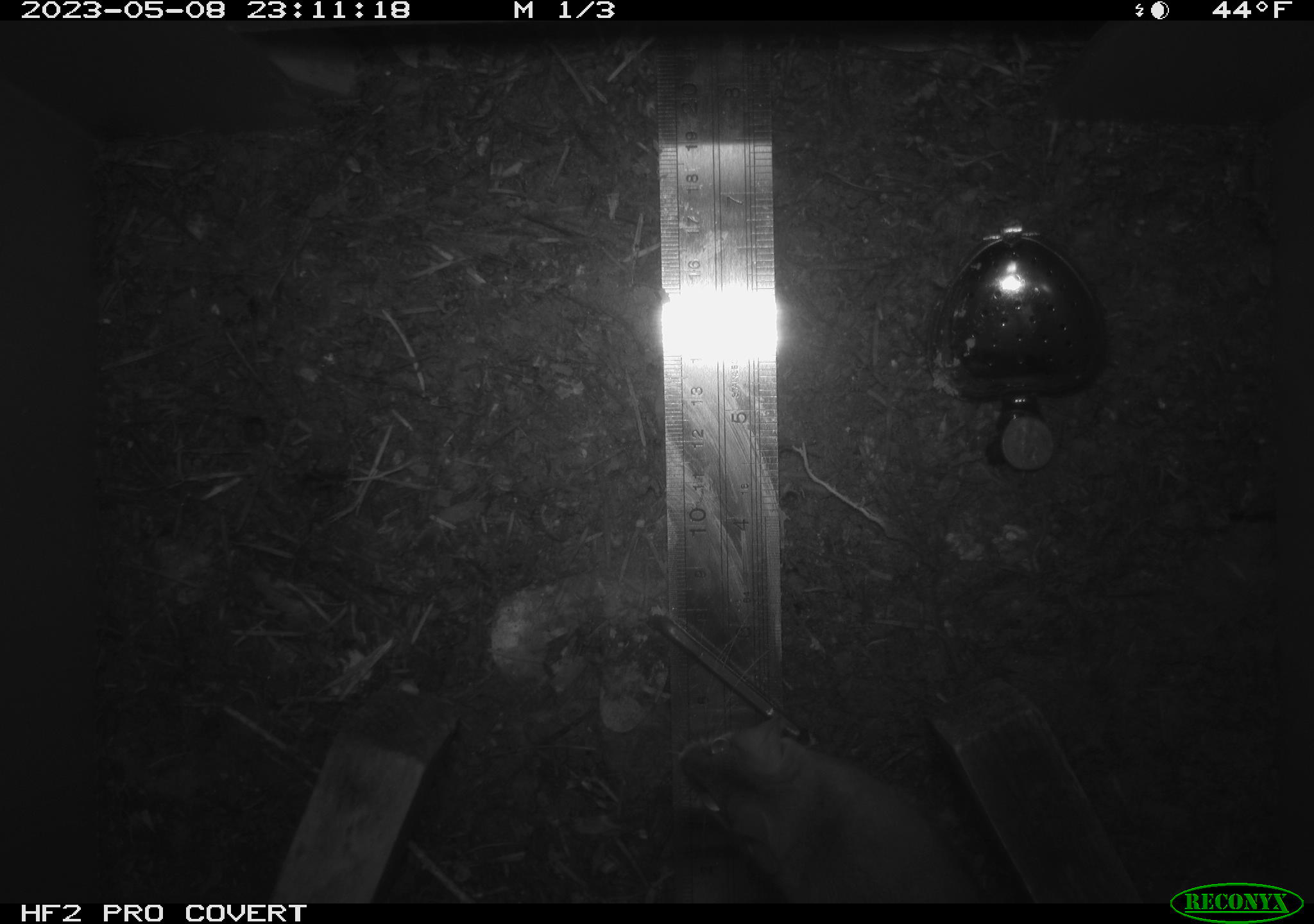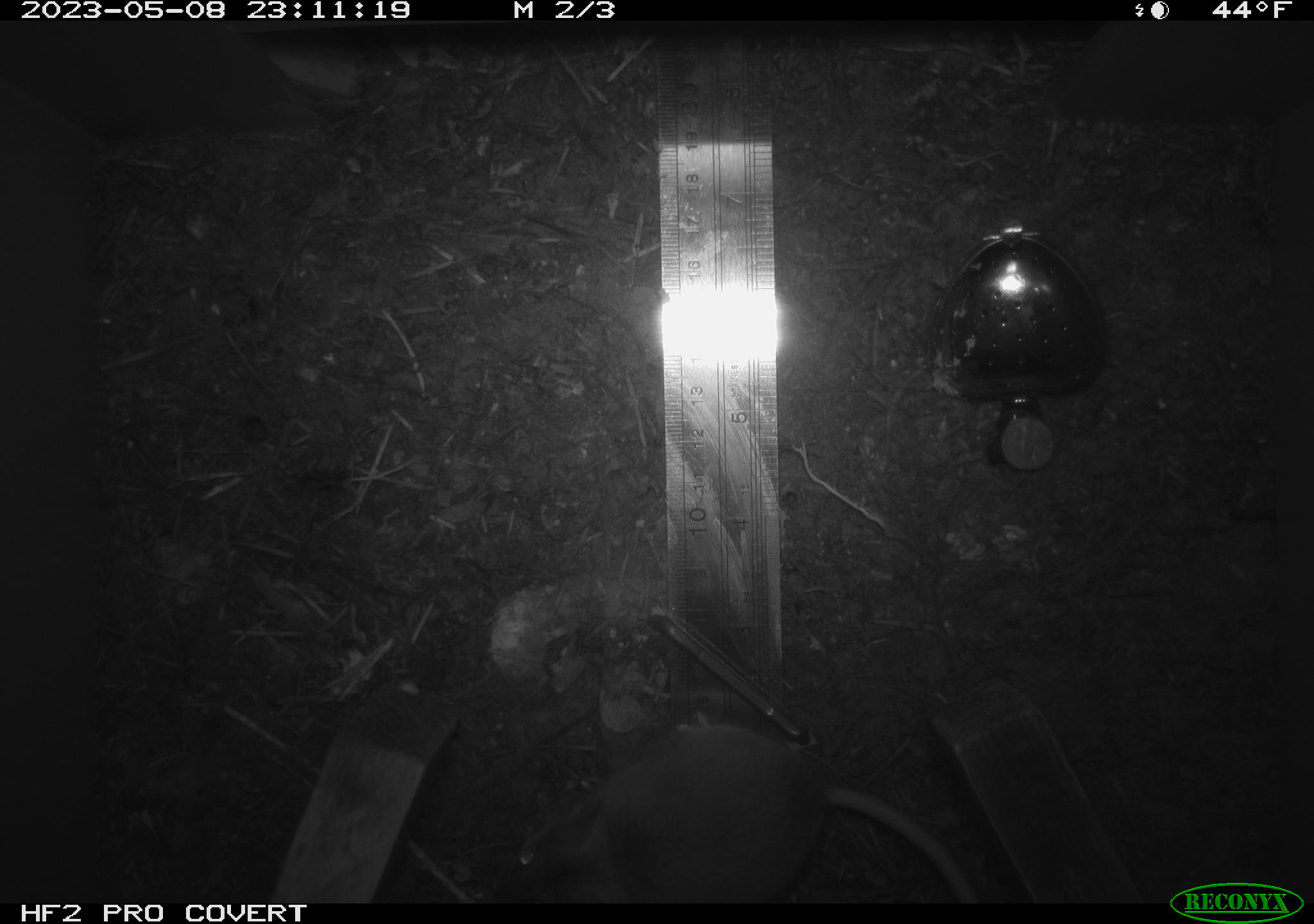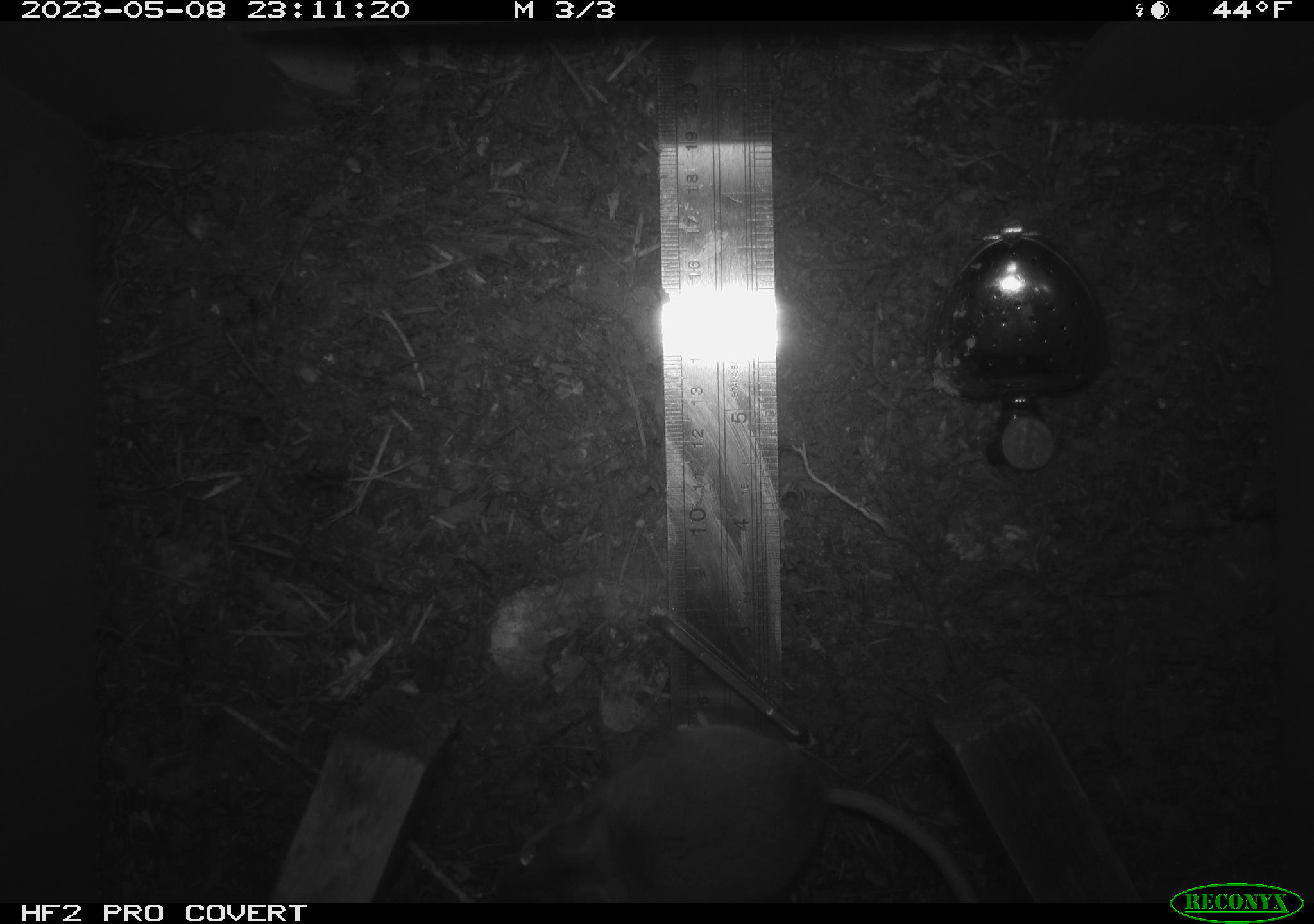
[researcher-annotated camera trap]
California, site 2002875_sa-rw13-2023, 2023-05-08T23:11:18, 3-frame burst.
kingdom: Animalia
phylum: Chordata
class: Mammalia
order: Rodentia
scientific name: Rodentia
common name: mouse species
Mouse species (Rodentia).